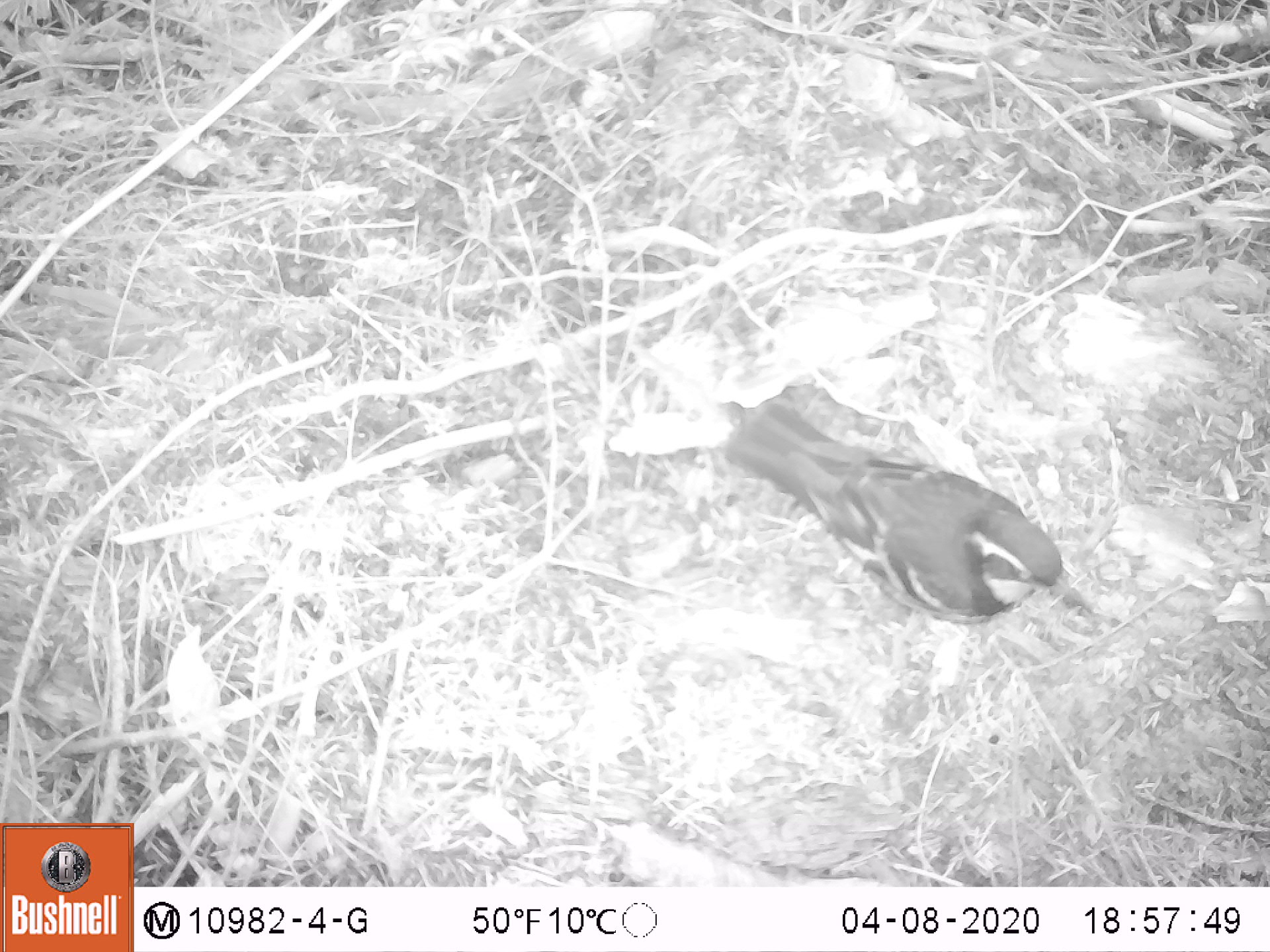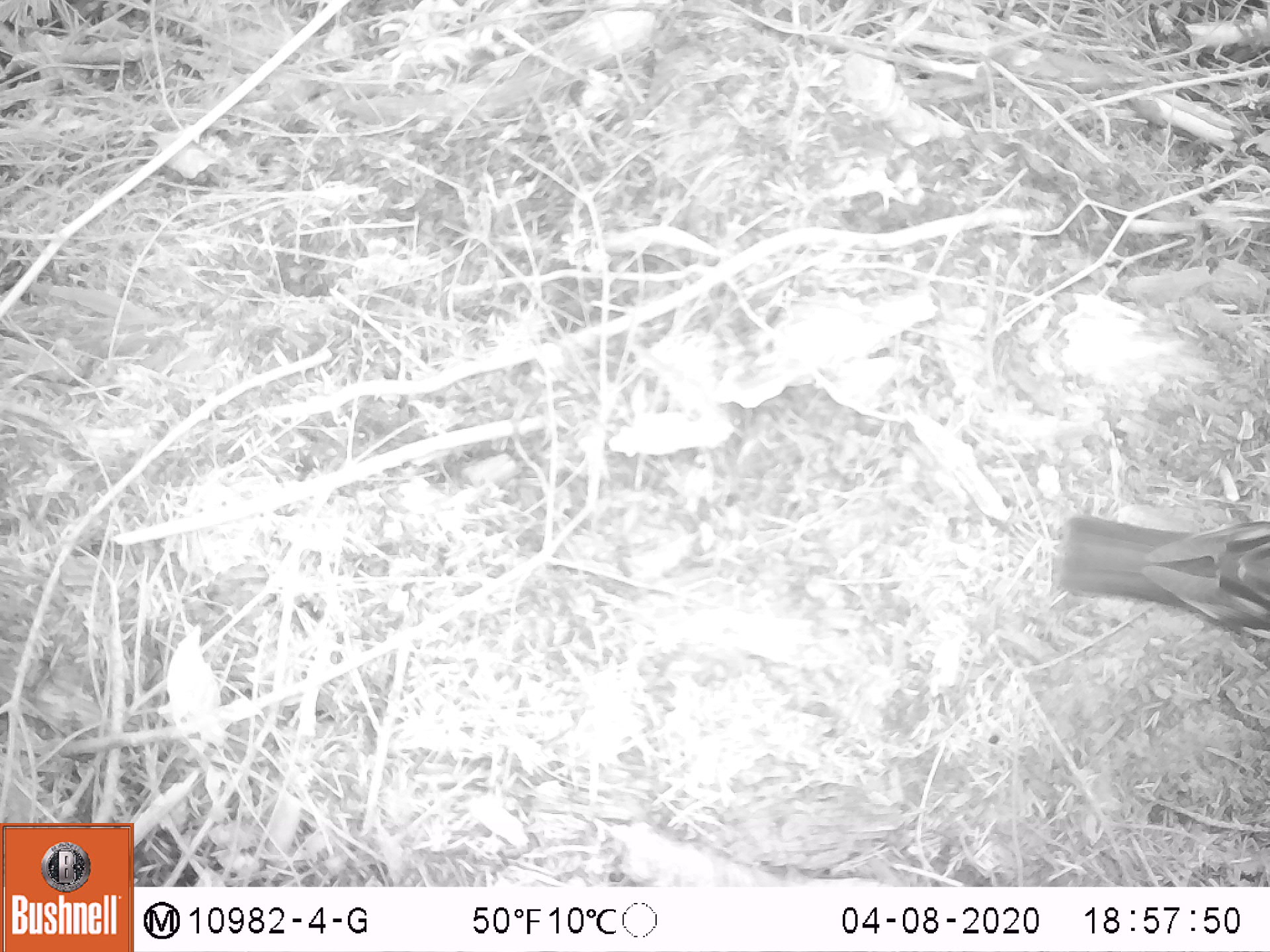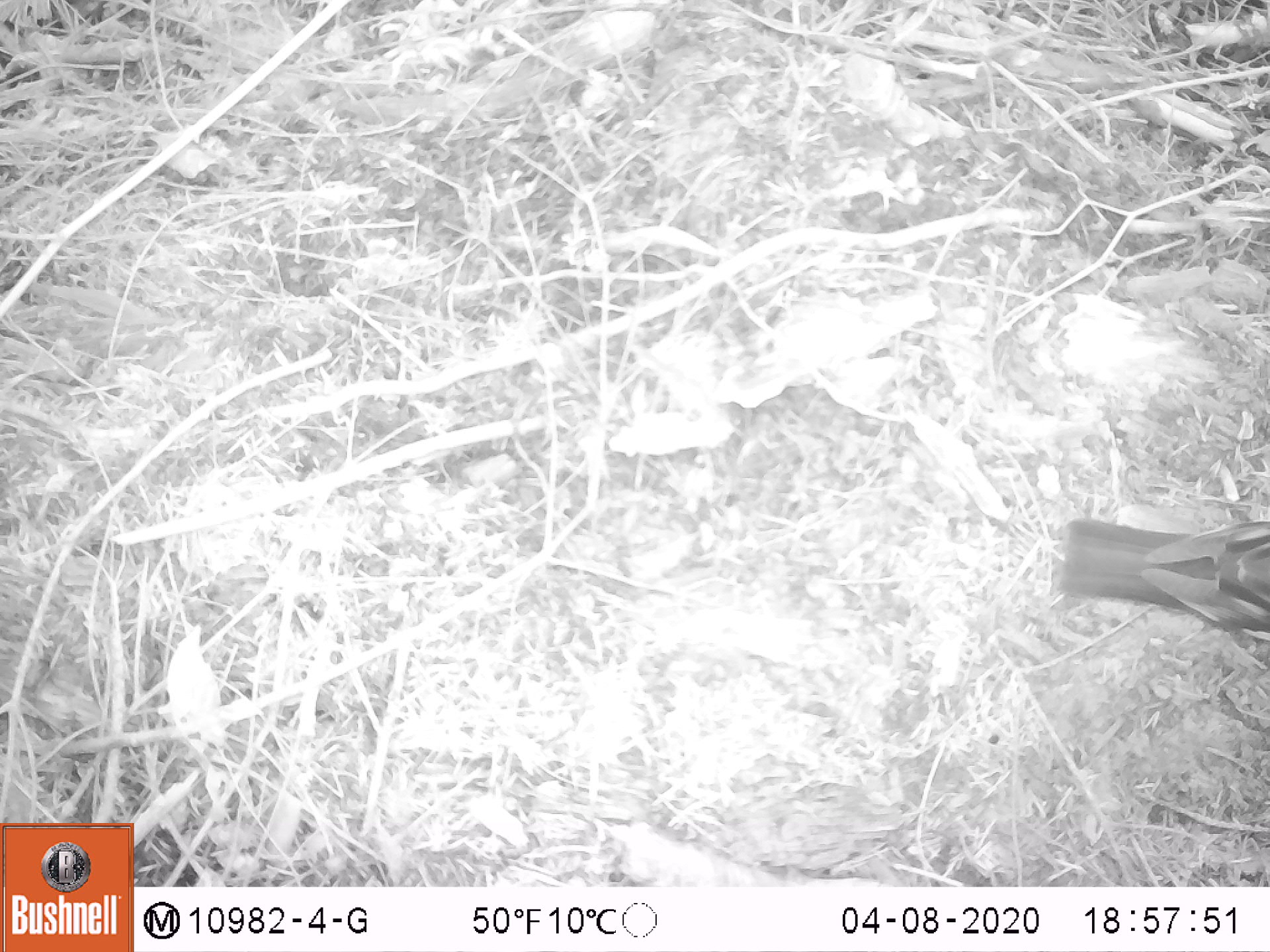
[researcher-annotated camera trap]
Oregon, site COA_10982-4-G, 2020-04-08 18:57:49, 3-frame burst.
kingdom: Animalia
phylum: Chordata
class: Aves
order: Passeriformes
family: Turdidae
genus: Ixoreus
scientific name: Ixoreus naevius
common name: varied thrush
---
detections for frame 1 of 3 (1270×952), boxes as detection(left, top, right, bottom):
varied thrush: detection(727, 403, 1091, 620)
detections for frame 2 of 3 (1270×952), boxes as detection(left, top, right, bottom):
varied thrush: detection(1057, 514, 1265, 644)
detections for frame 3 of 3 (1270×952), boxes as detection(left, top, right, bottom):
varied thrush: detection(1060, 515, 1265, 647)